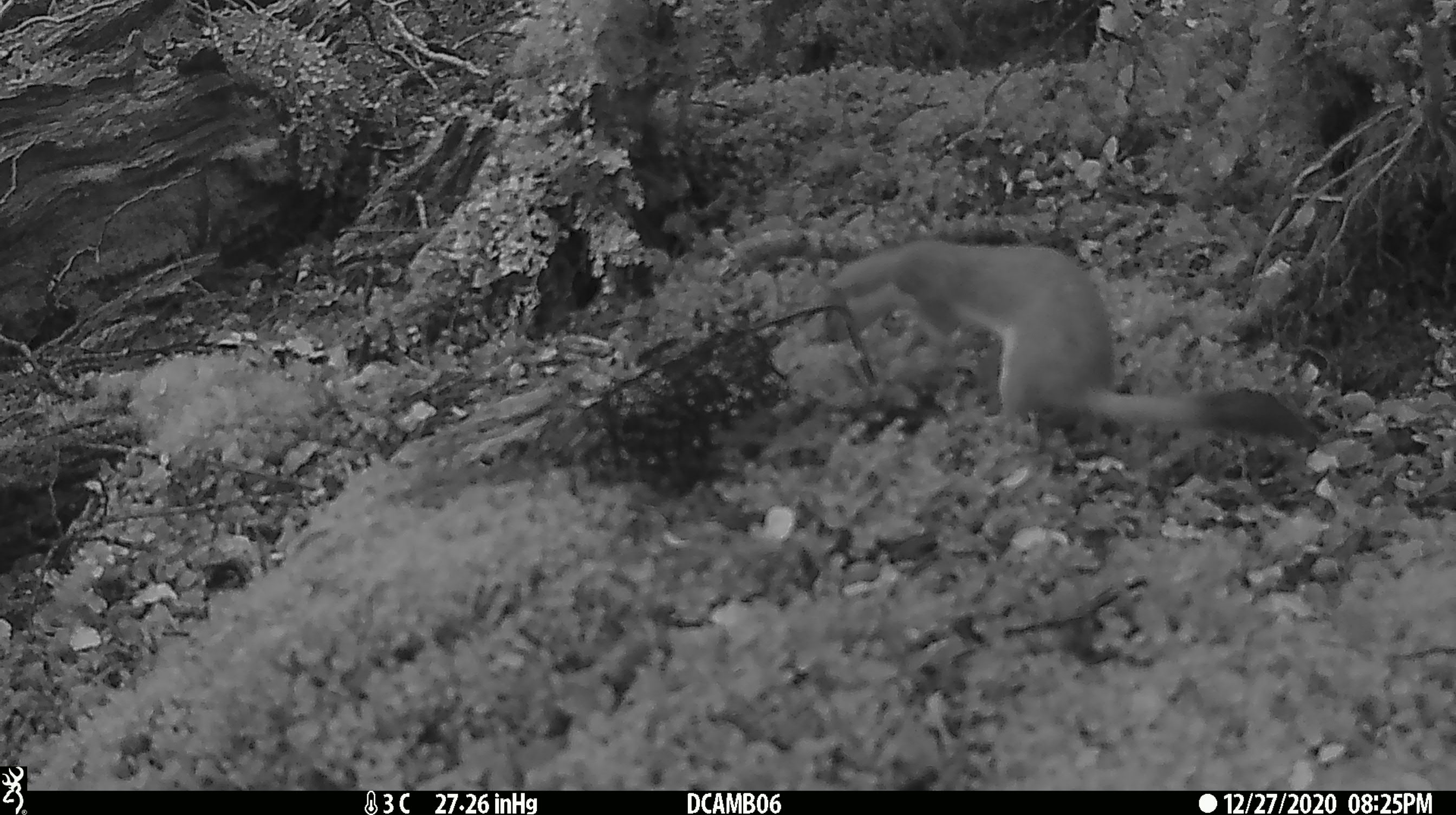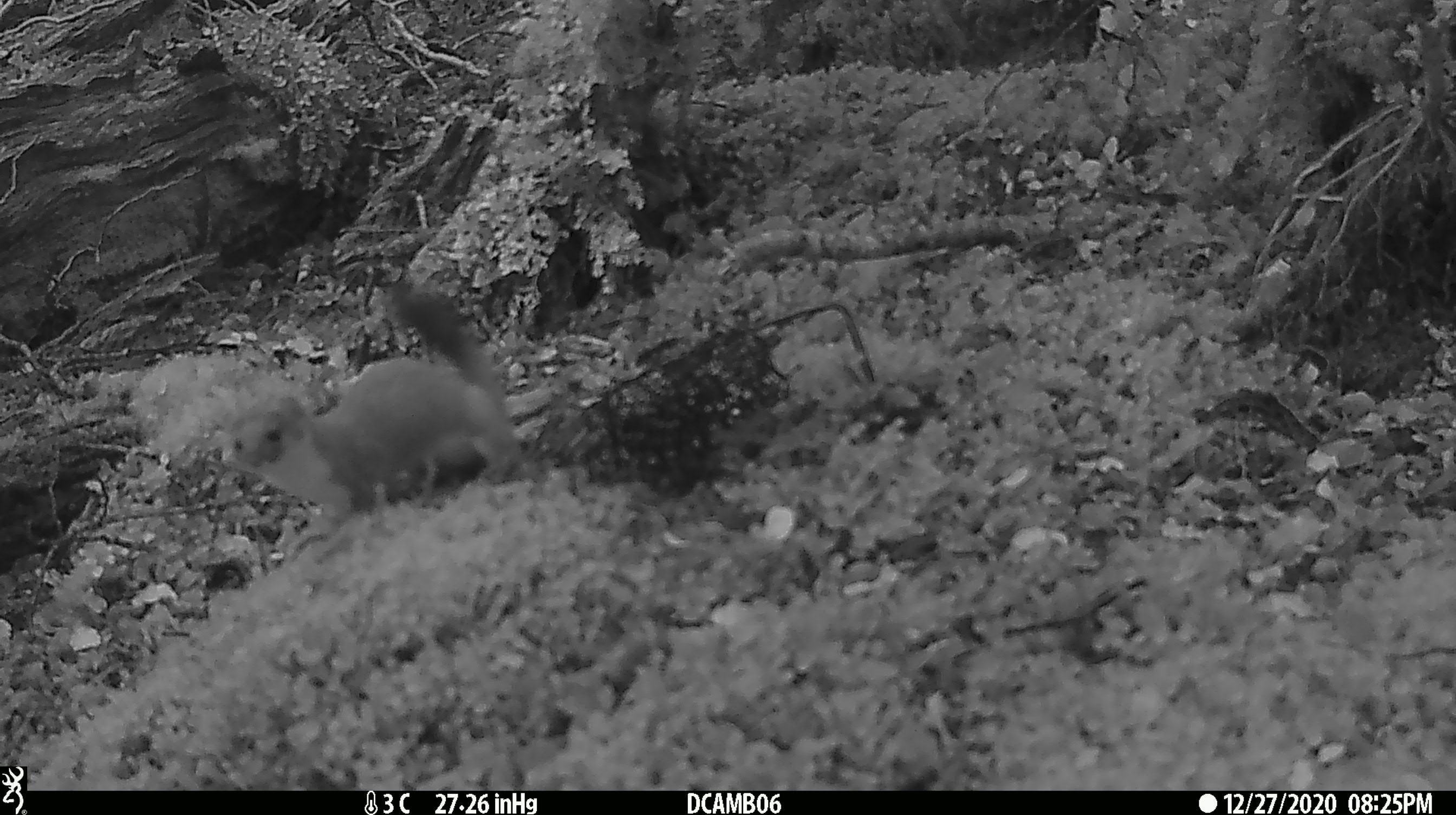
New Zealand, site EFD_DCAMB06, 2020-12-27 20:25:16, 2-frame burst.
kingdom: Animalia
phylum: Chordata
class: Mammalia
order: Carnivora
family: Mustelidae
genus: Mustela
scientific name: Mustela erminea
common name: stoat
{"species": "stoat (Mustela erminea)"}